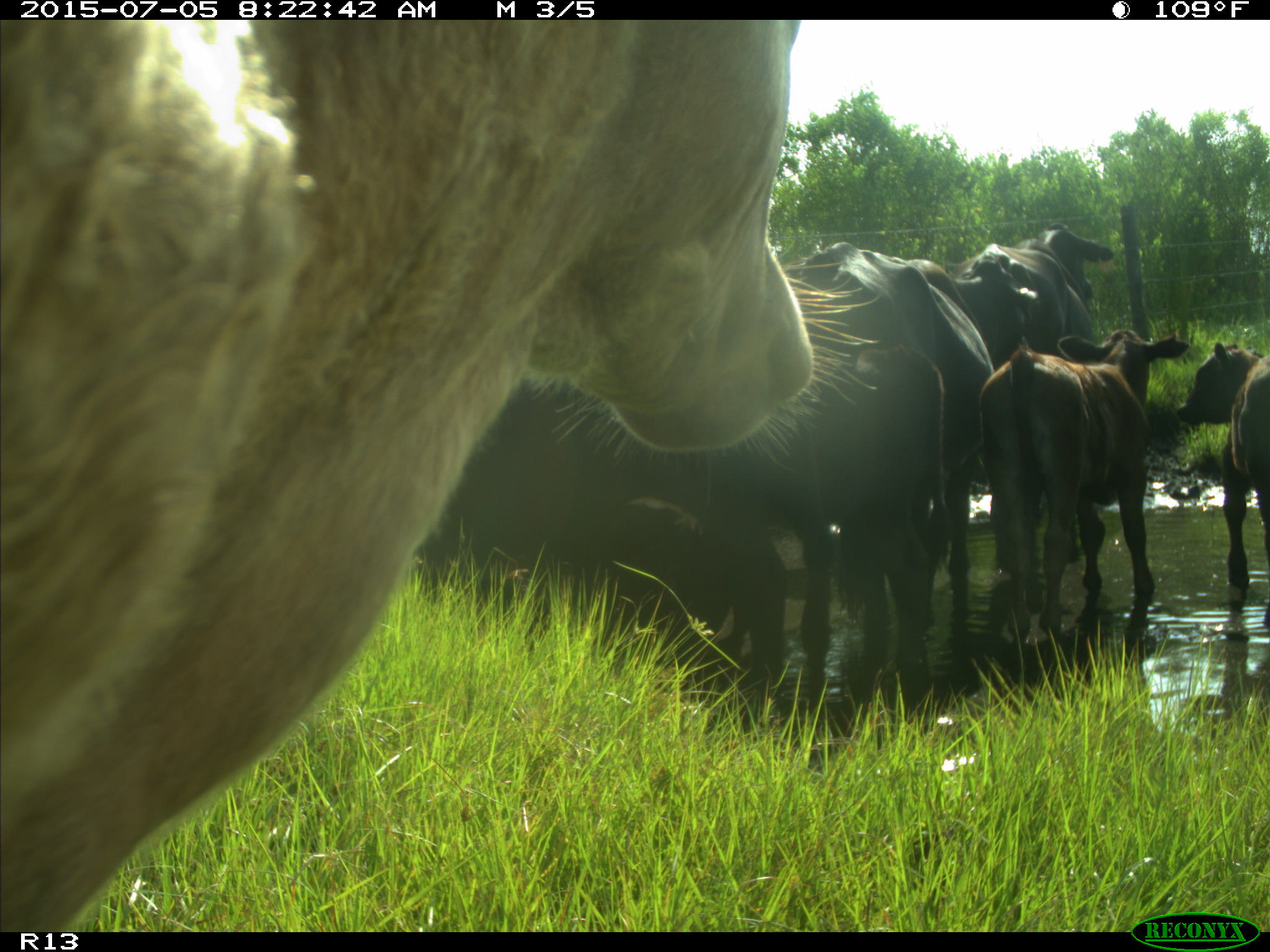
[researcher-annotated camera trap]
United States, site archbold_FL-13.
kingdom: Animalia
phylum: Chordata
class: Mammalia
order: Artiodactyla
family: Bovidae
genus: Bos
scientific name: Bos taurus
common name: domestic cow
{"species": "Bos taurus (domestic cow)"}